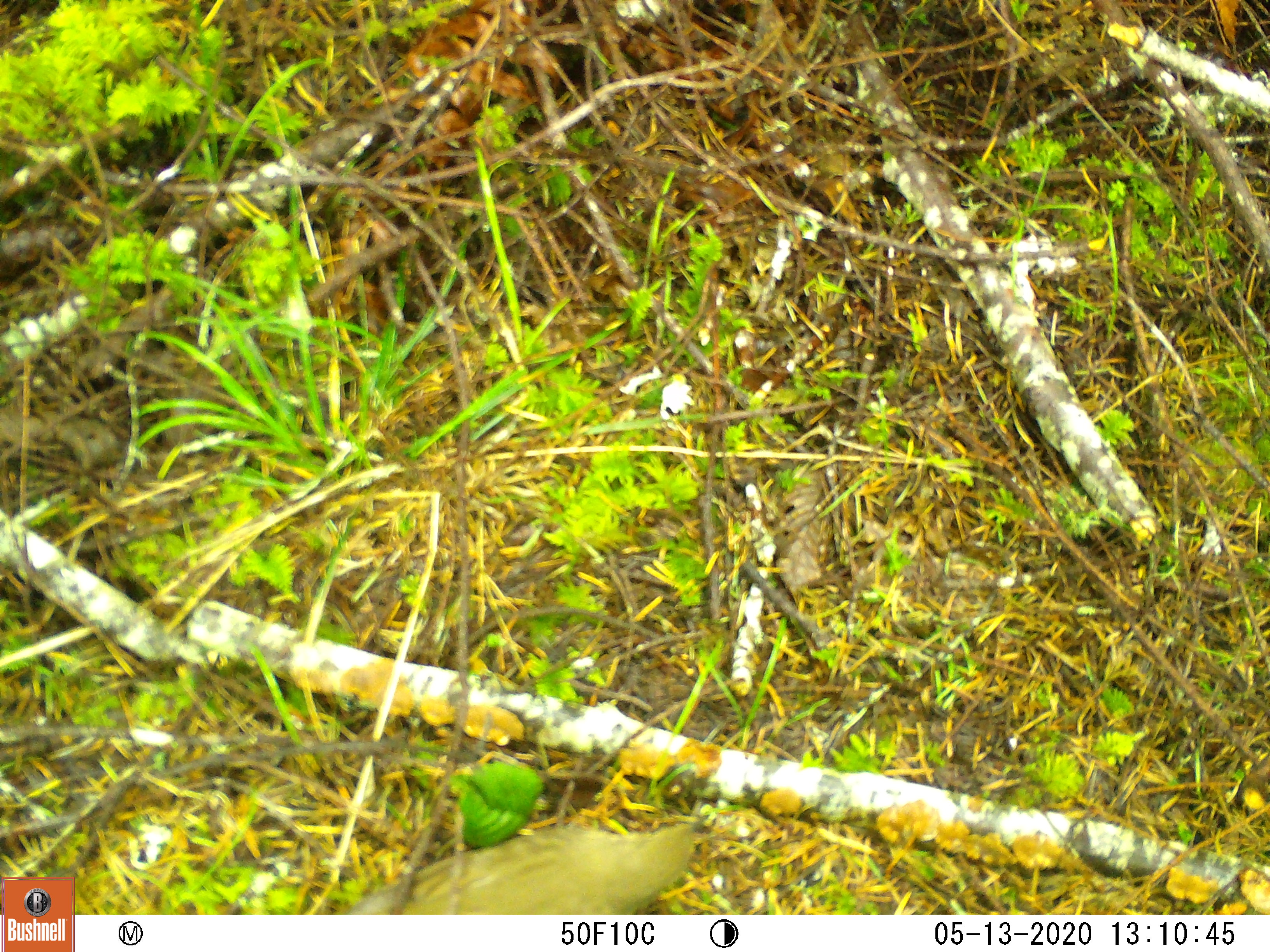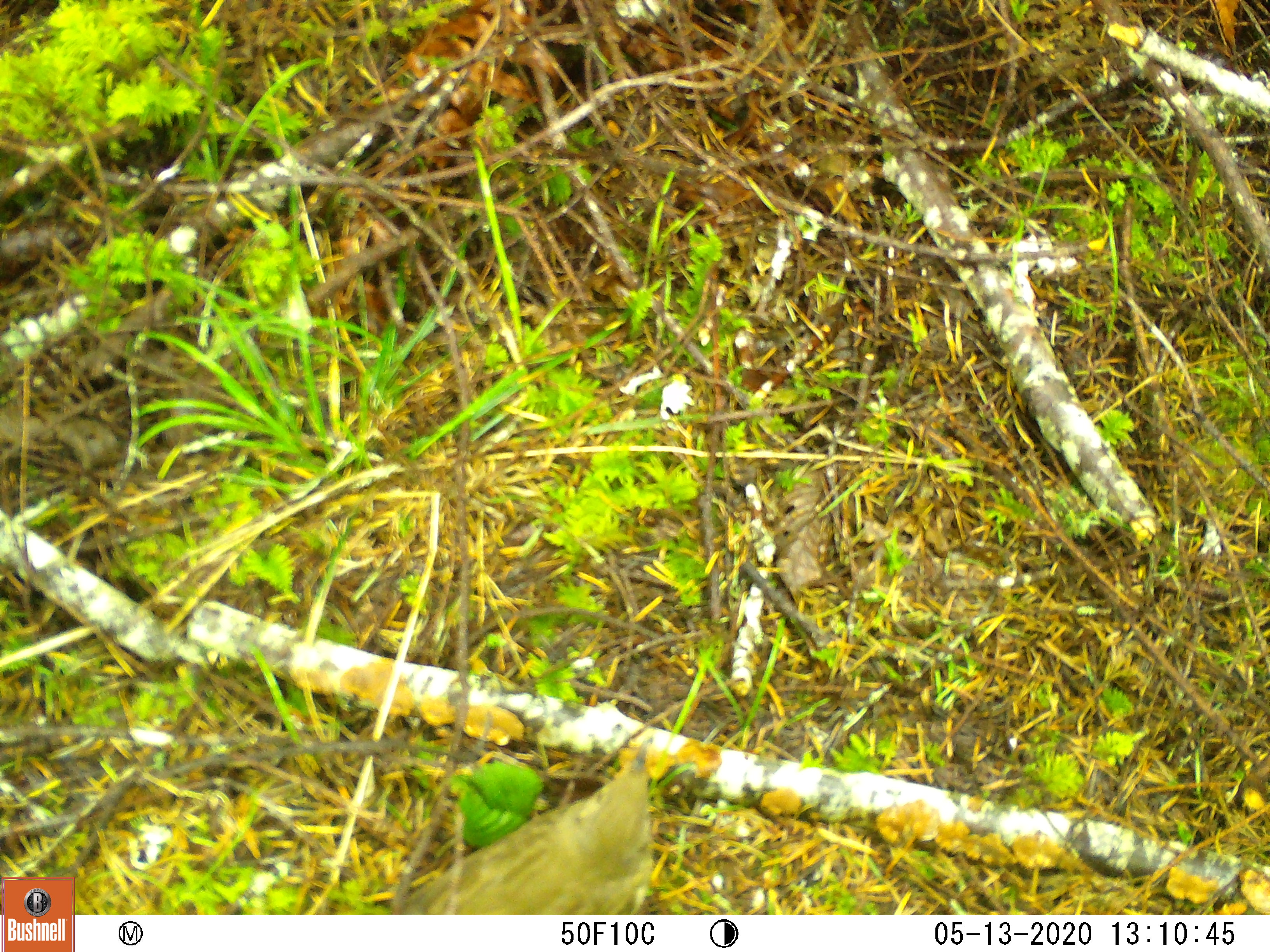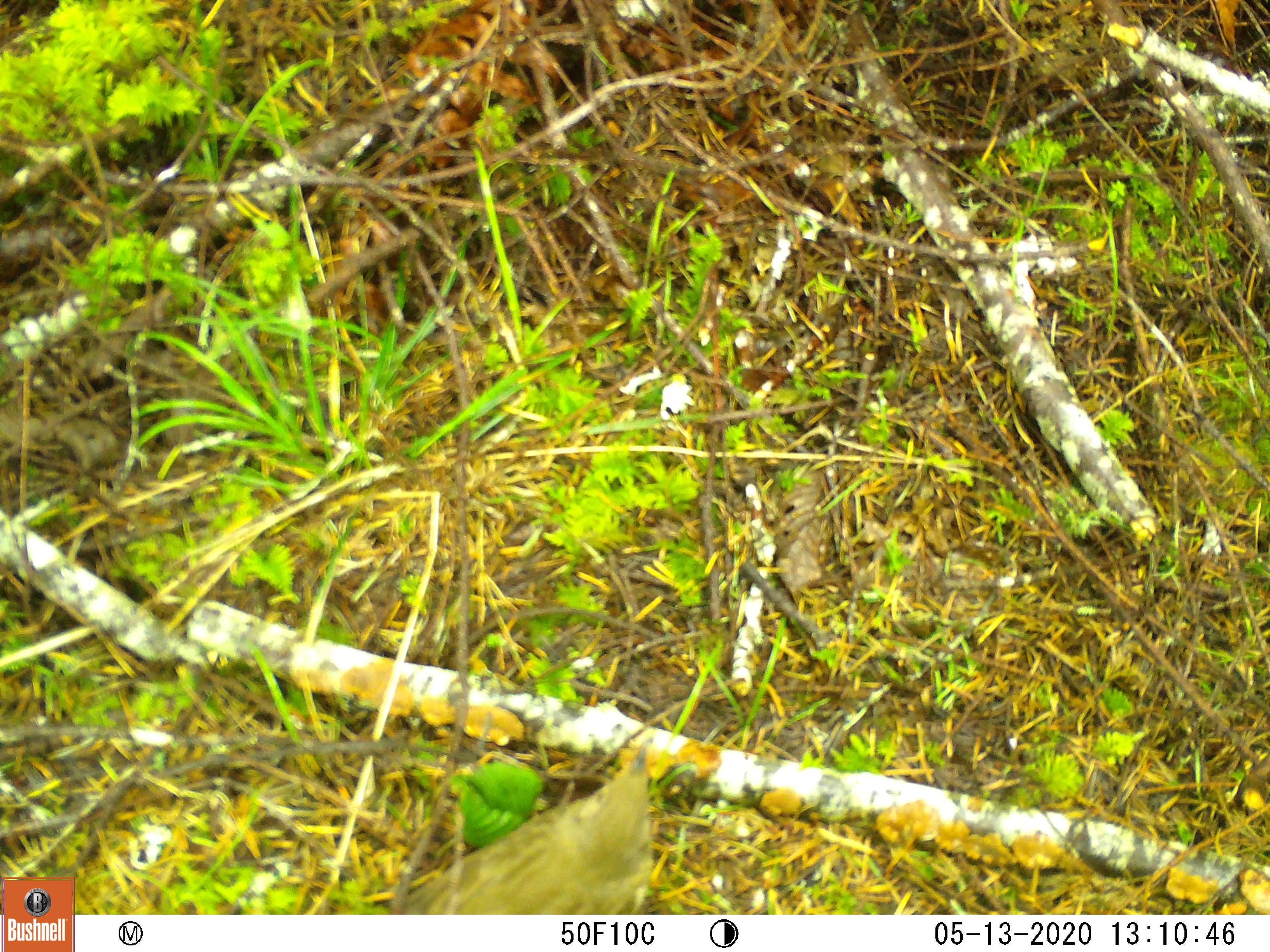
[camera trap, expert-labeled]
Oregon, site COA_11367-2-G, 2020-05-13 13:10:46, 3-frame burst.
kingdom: Animalia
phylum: Chordata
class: Aves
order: Passeriformes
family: Turdidae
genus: Catharus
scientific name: Catharus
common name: brown thrushes and nightingale-thrushes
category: catharus species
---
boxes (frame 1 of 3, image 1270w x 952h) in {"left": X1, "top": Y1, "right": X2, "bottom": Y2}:
catharus species: {"left": 358, "top": 817, "right": 701, "bottom": 905}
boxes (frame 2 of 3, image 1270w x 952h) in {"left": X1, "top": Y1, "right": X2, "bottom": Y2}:
catharus species: {"left": 408, "top": 746, "right": 658, "bottom": 906}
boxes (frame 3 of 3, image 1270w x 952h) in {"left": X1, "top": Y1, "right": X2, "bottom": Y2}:
catharus species: {"left": 397, "top": 746, "right": 667, "bottom": 906}